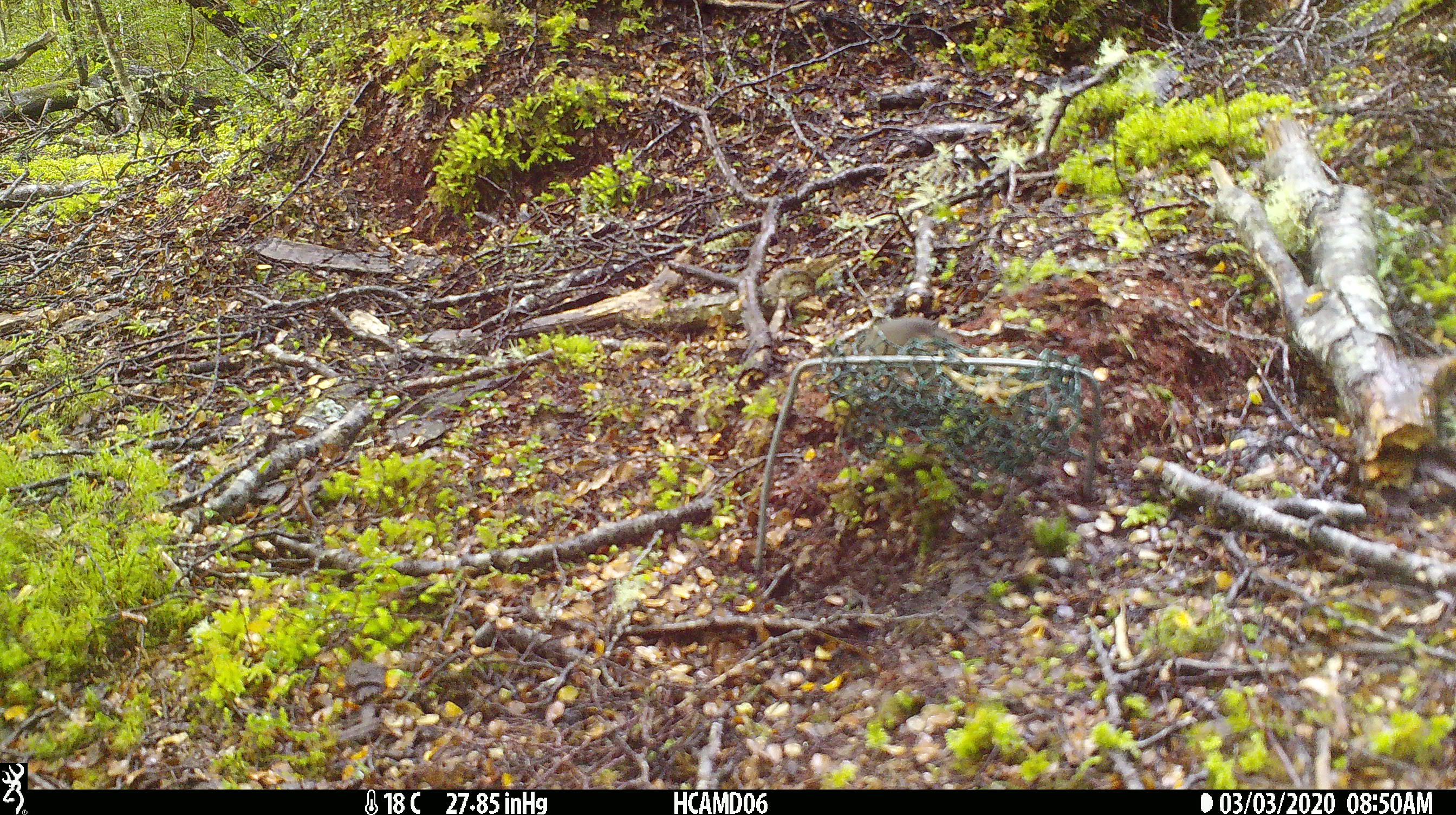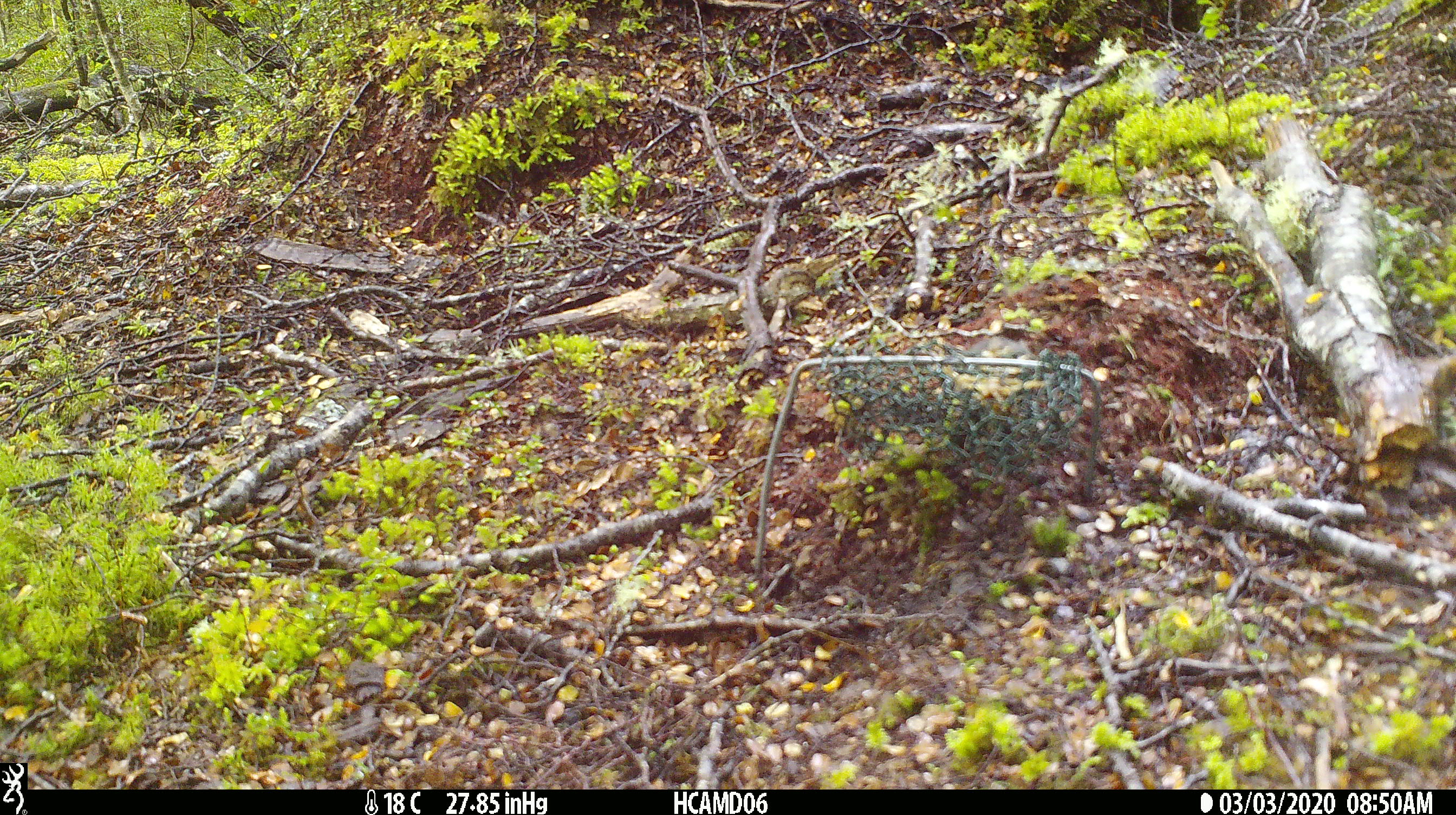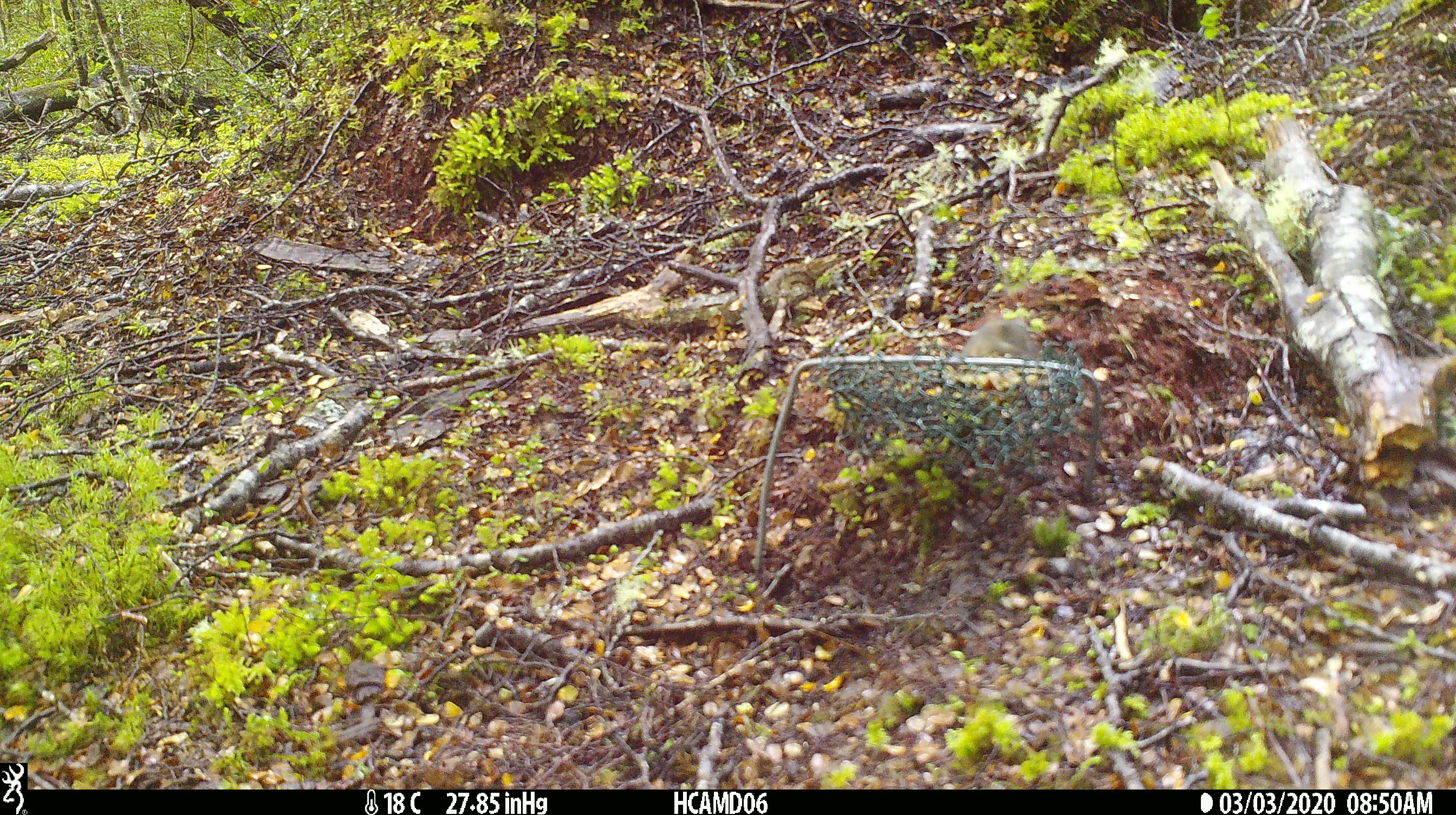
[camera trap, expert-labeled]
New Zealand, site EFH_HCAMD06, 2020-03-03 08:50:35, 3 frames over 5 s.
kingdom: Animalia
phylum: Chordata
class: Mammalia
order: Rodentia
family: Muridae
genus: Mus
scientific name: Mus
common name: mouse